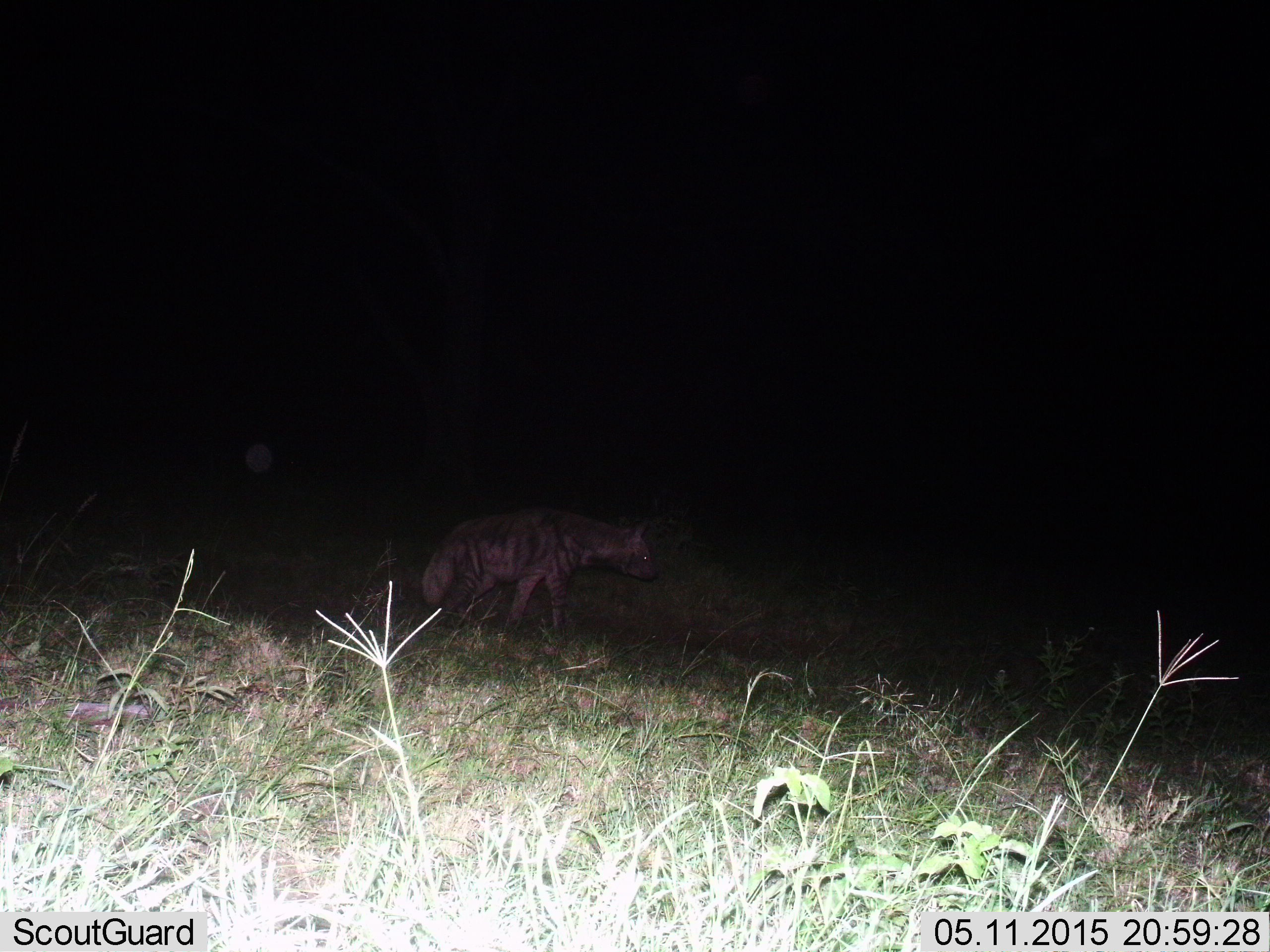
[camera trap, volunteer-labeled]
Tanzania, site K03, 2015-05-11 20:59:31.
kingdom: Animalia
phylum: Chordata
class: Mammalia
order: Carnivora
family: Hyaenidae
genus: Hyaena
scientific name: Hyaena hyaena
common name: striped hyena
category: hyenastriped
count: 1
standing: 40%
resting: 0%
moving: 60%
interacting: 0%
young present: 0%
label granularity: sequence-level